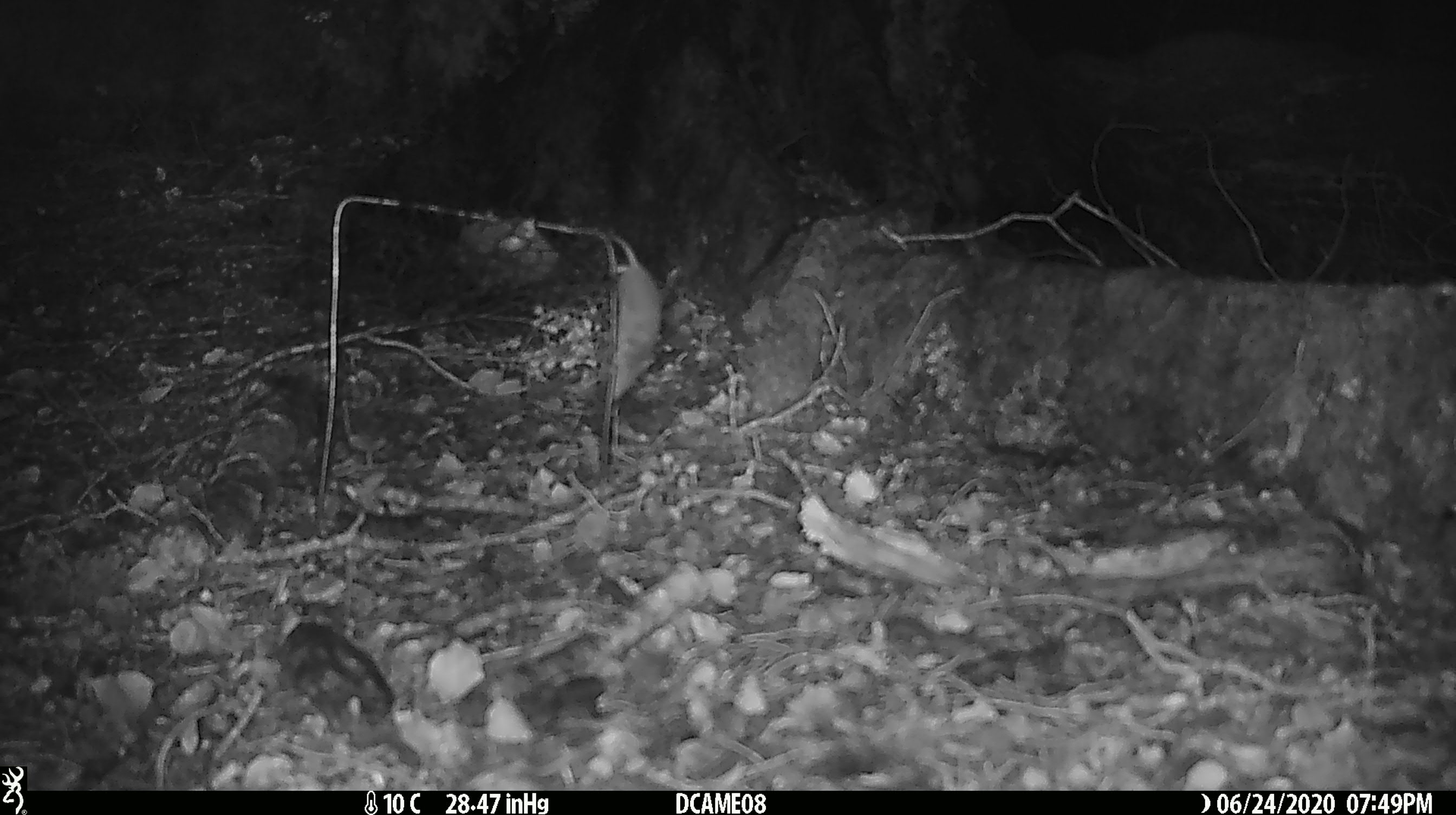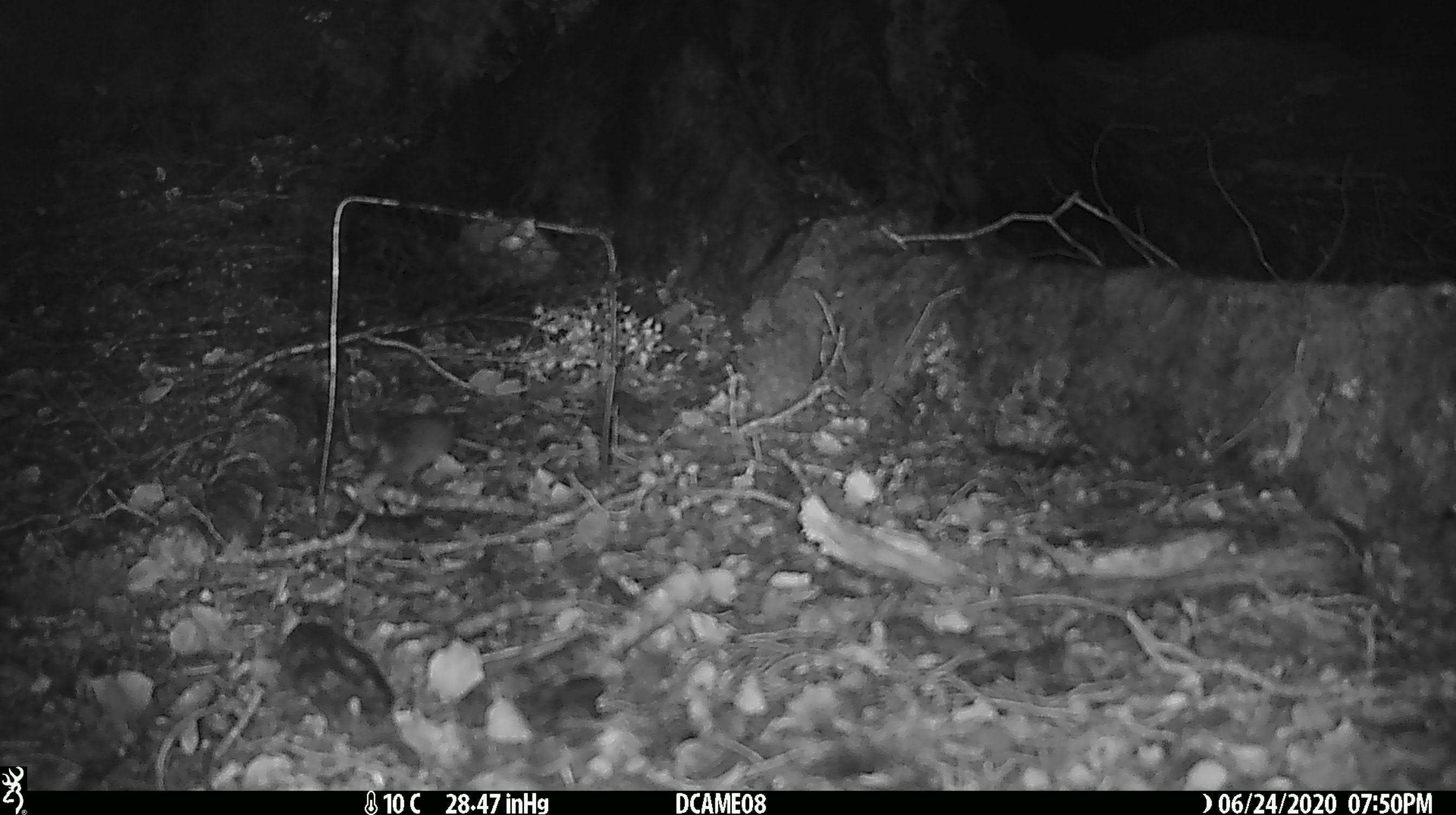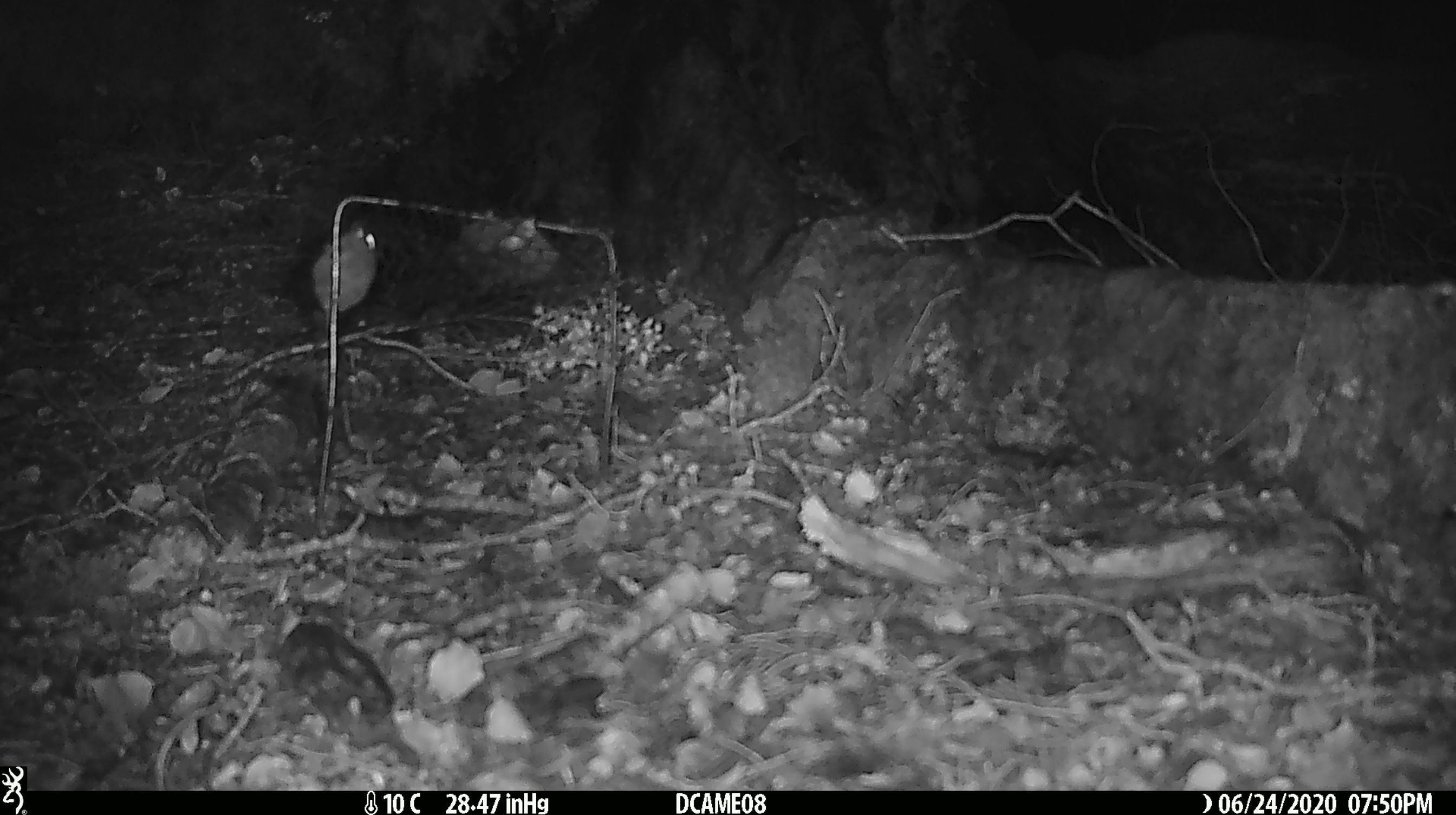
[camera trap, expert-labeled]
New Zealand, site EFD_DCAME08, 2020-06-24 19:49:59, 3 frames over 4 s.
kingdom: Animalia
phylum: Chordata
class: Mammalia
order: Rodentia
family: Muridae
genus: Mus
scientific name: Mus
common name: mouse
Mouse (Mus).